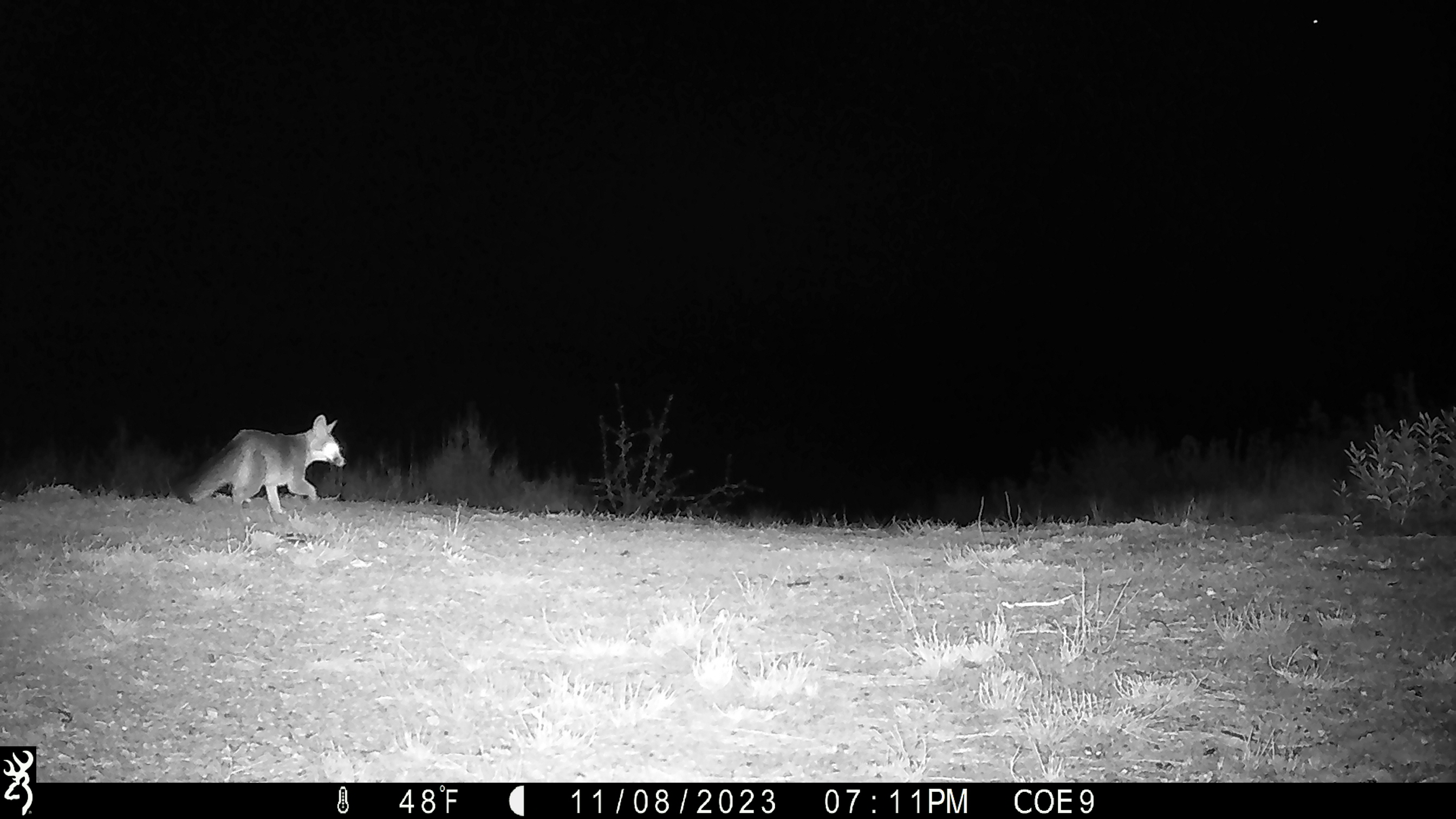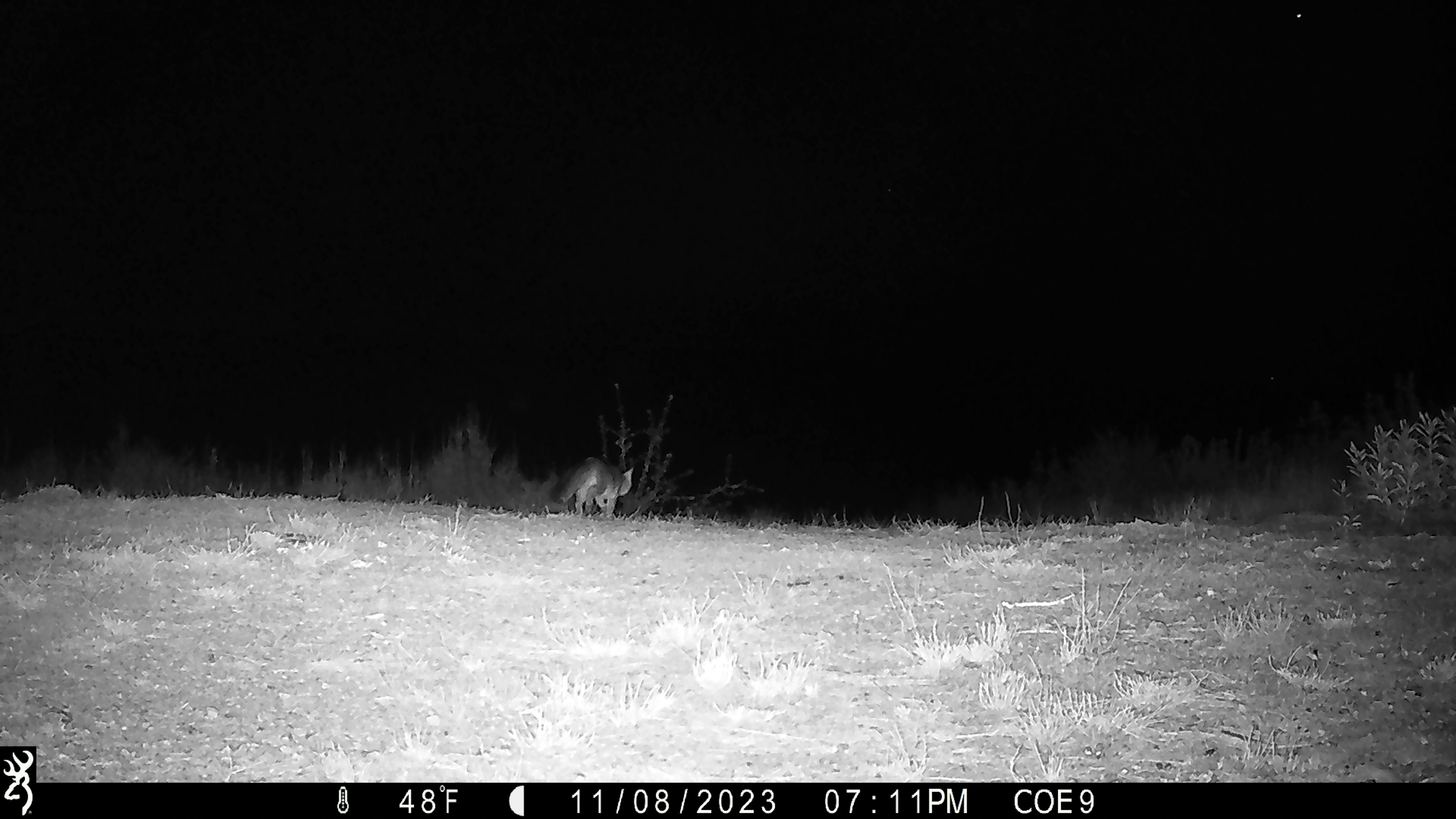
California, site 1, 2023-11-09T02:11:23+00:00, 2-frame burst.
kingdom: Animalia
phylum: Chordata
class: Mammalia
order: Carnivora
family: Canidae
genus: Urocyon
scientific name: Urocyon cinereoargenteus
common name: gray fox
Gray fox (Urocyon cinereoargenteus).